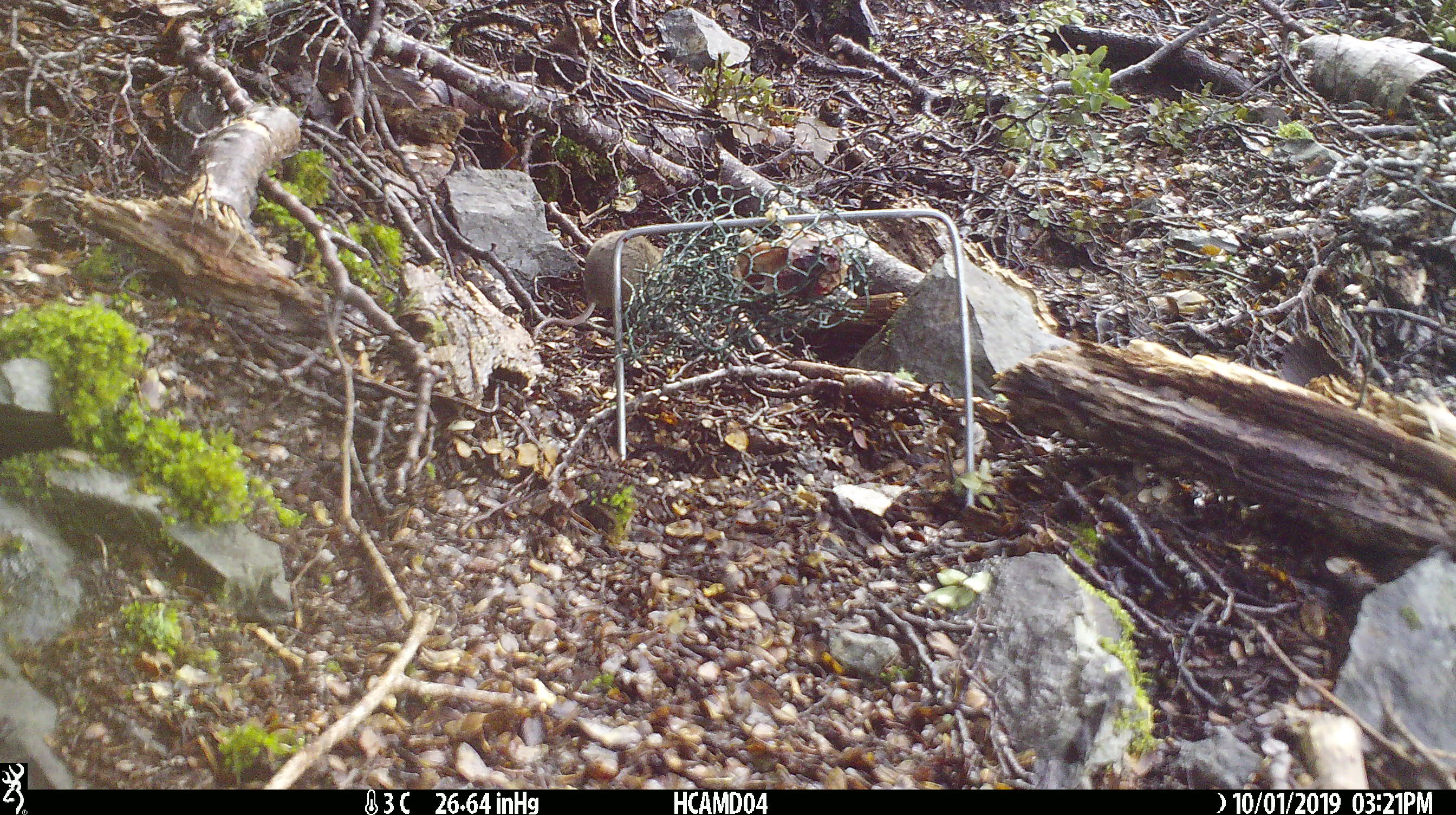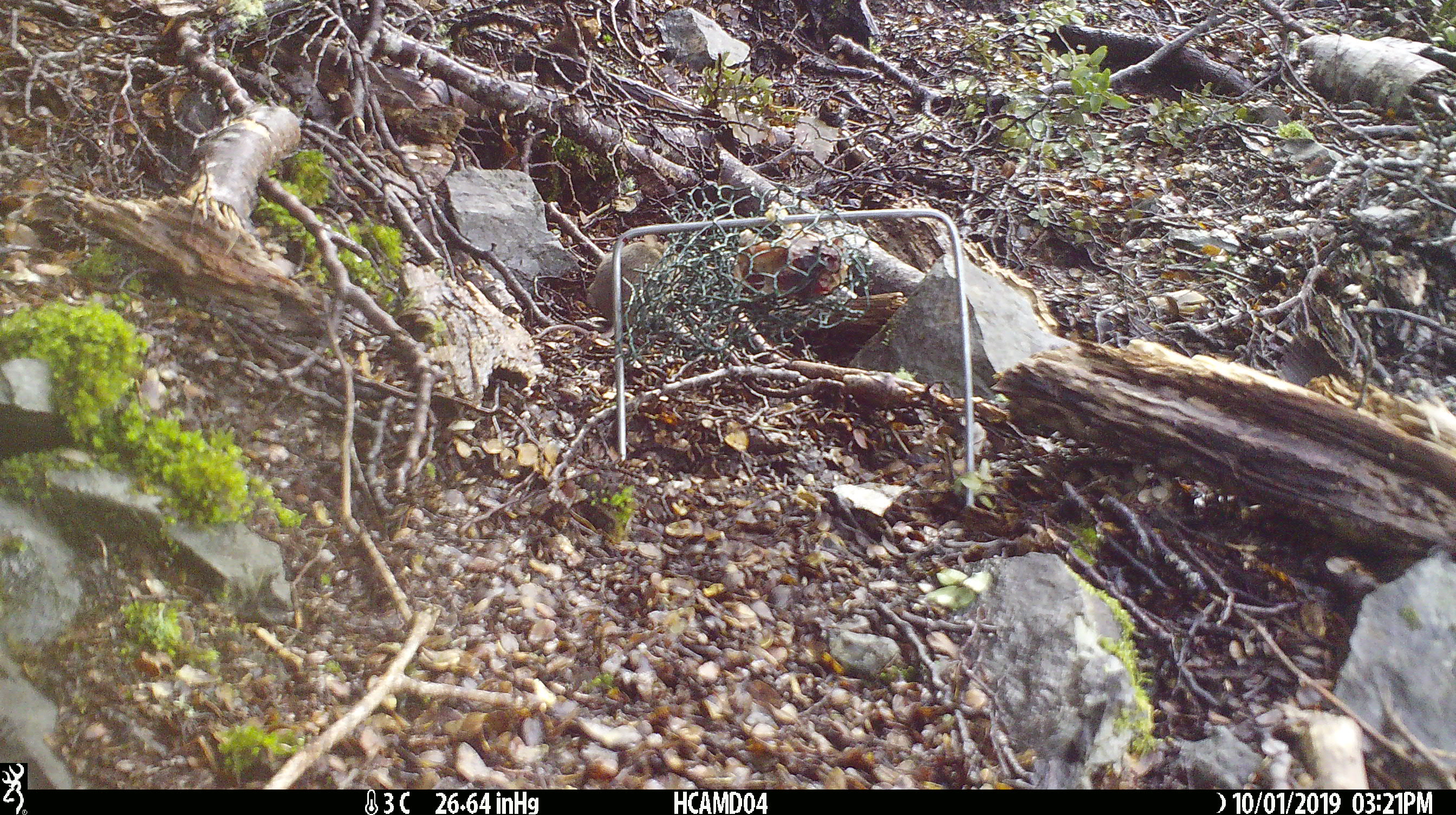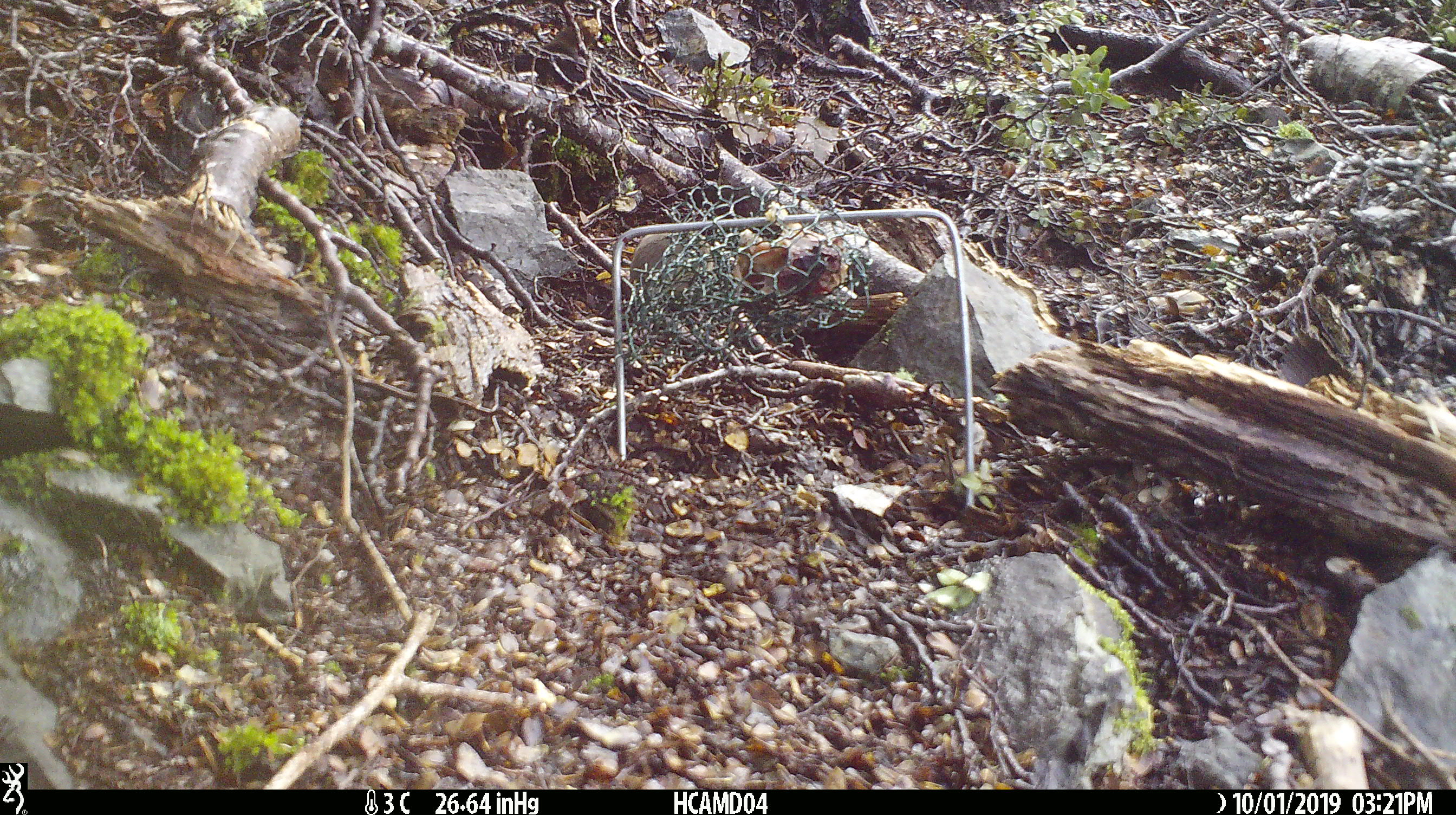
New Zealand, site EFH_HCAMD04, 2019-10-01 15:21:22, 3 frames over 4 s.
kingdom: Animalia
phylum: Chordata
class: Mammalia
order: Rodentia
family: Muridae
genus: Mus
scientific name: Mus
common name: mouse